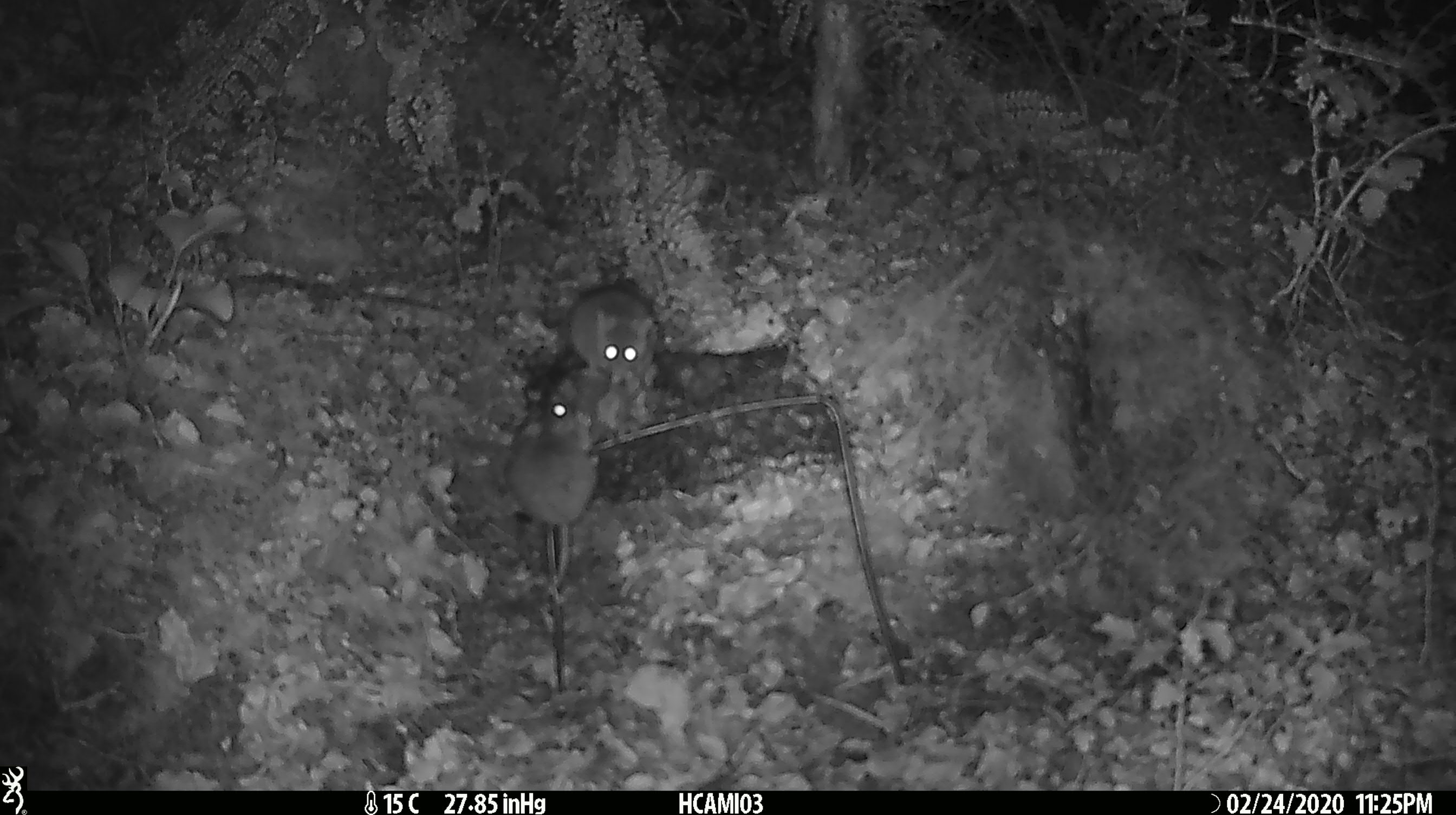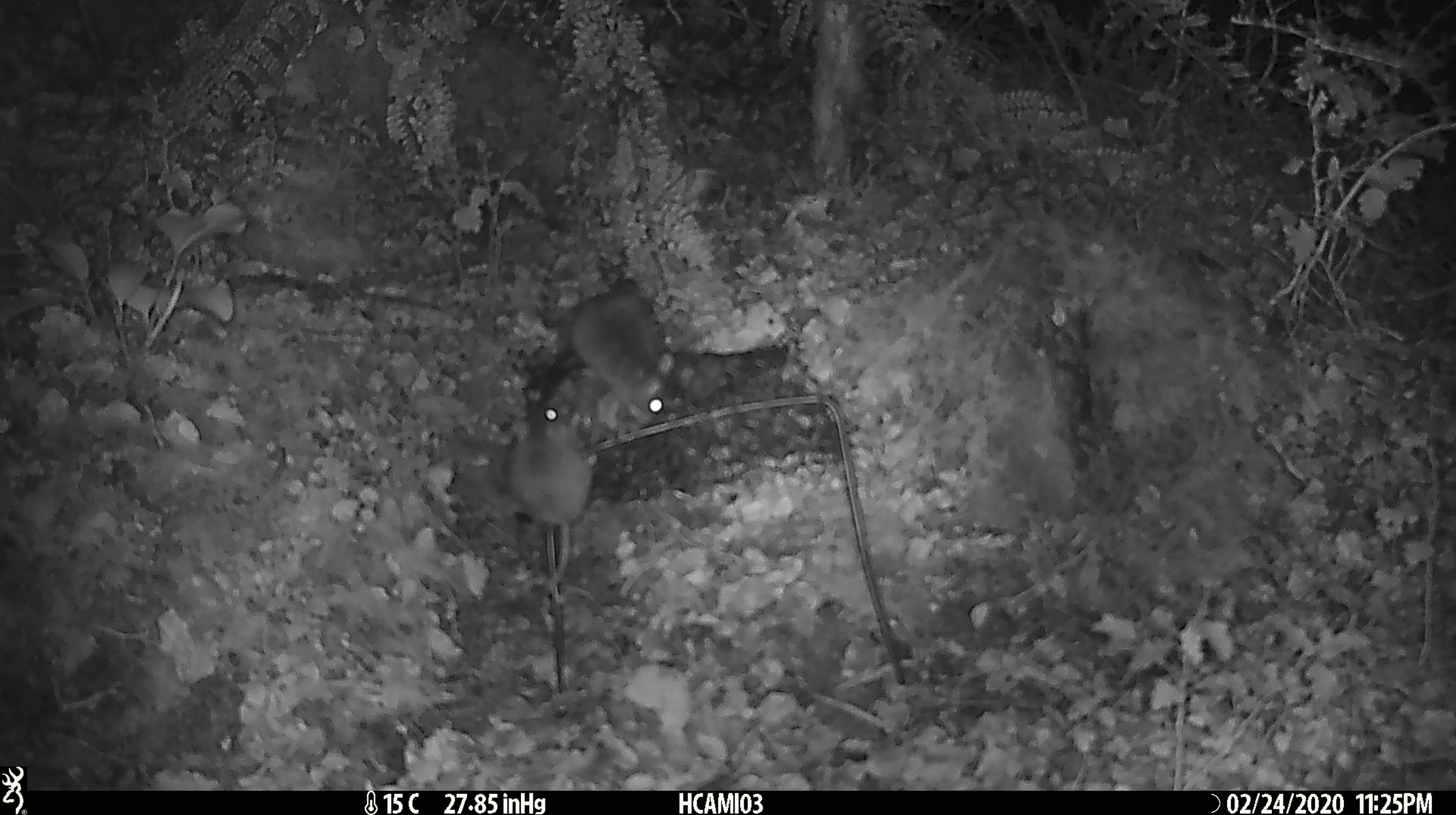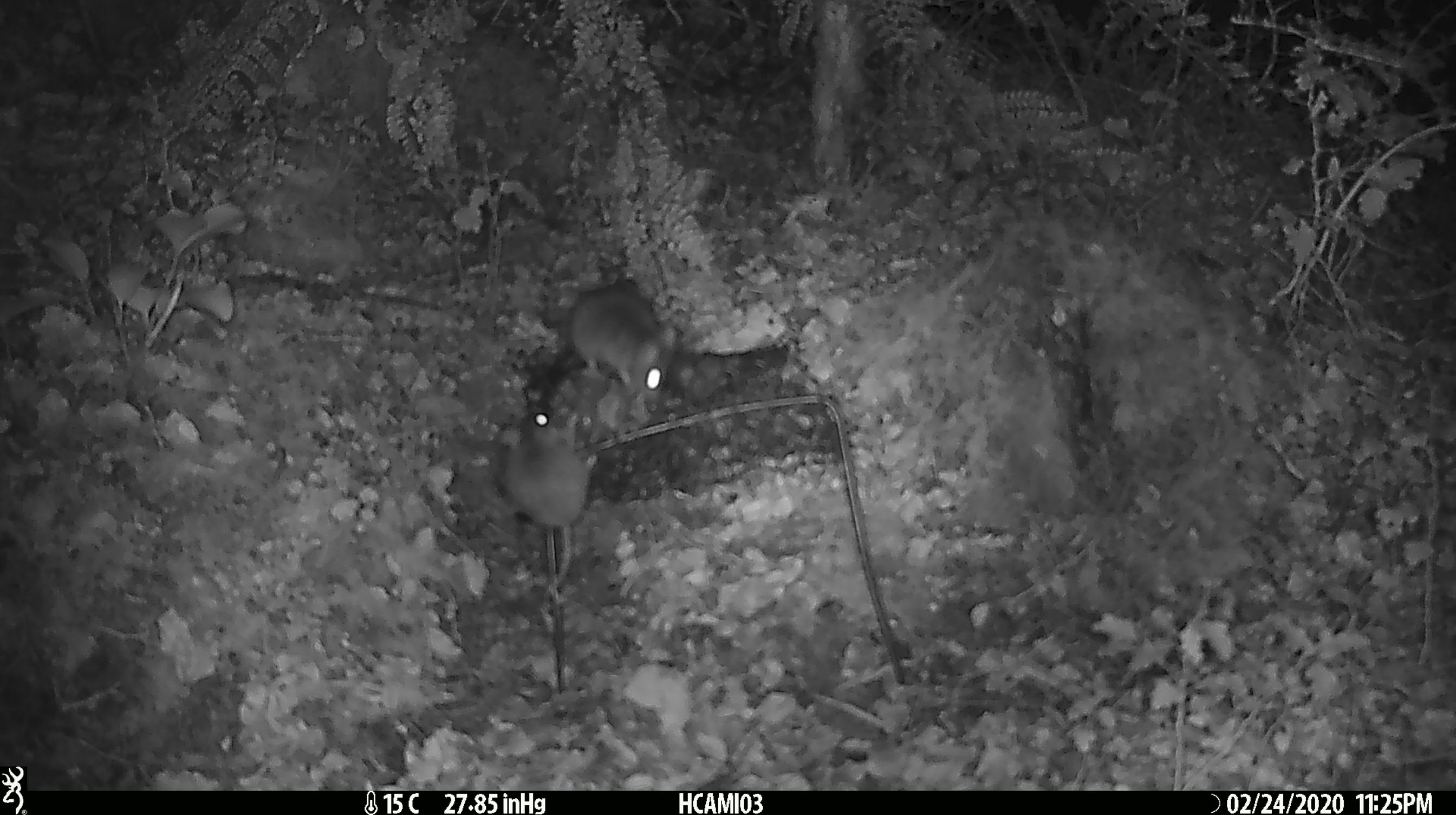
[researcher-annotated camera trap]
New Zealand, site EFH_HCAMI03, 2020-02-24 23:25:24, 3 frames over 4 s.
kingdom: Animalia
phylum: Chordata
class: Mammalia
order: Rodentia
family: Muridae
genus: Mus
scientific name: Mus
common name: mouse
Mouse (Mus).